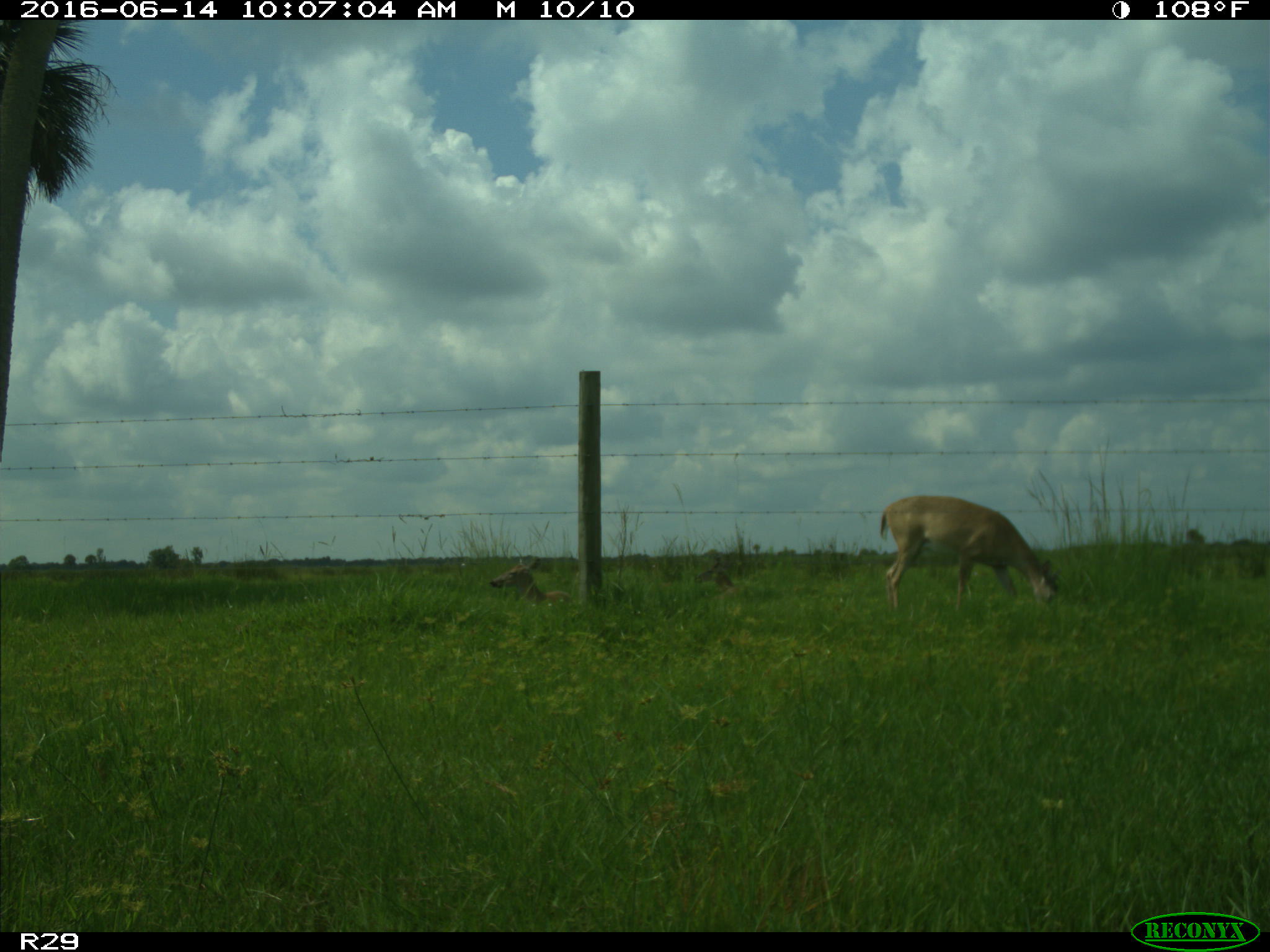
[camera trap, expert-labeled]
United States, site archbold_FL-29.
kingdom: Animalia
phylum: Chordata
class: Mammalia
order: Artiodactyla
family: Cervidae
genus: Odocoileus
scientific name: Odocoileus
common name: deer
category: unidentified deer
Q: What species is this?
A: Unidentified deer (deer) (Odocoileus).